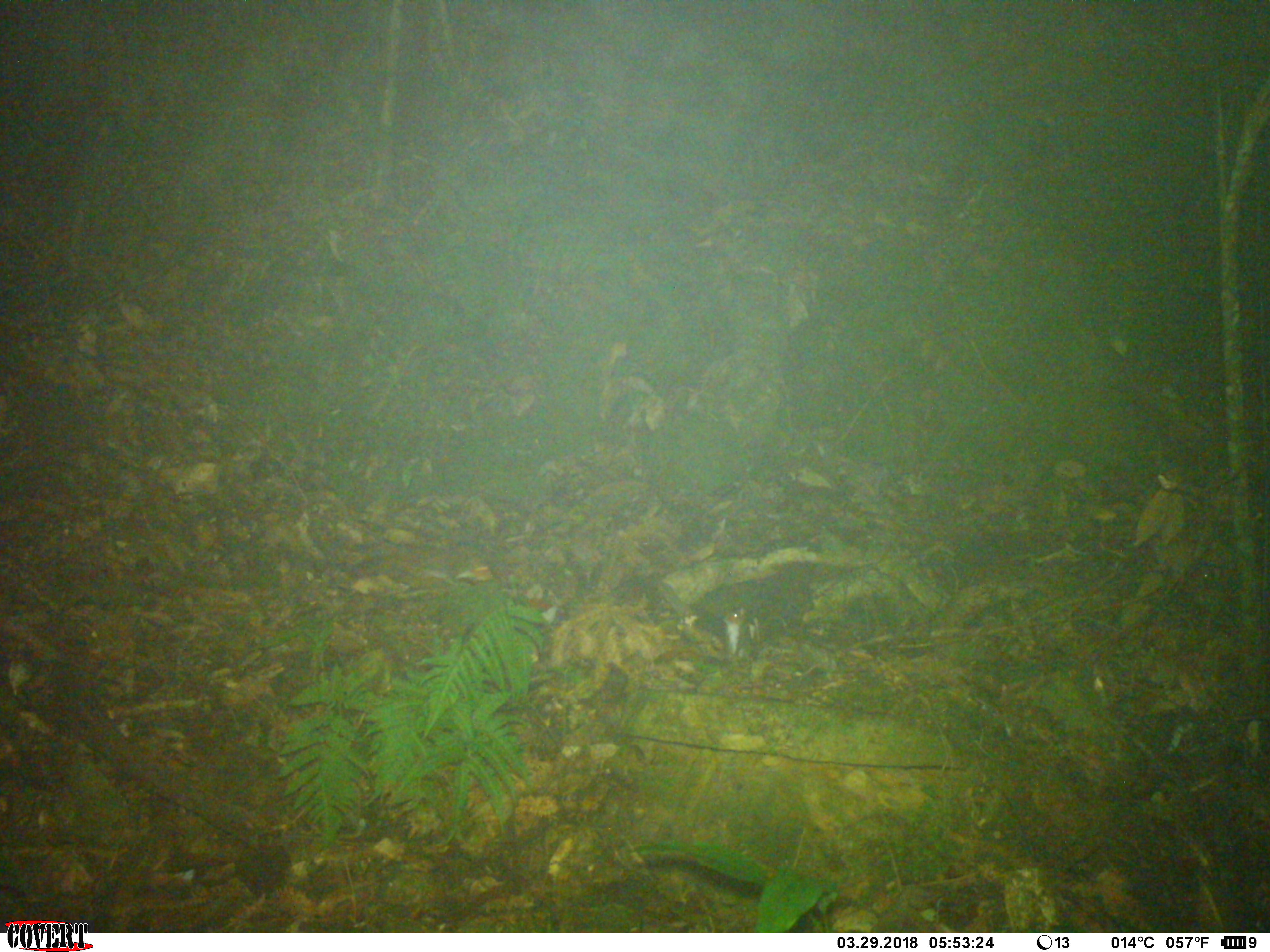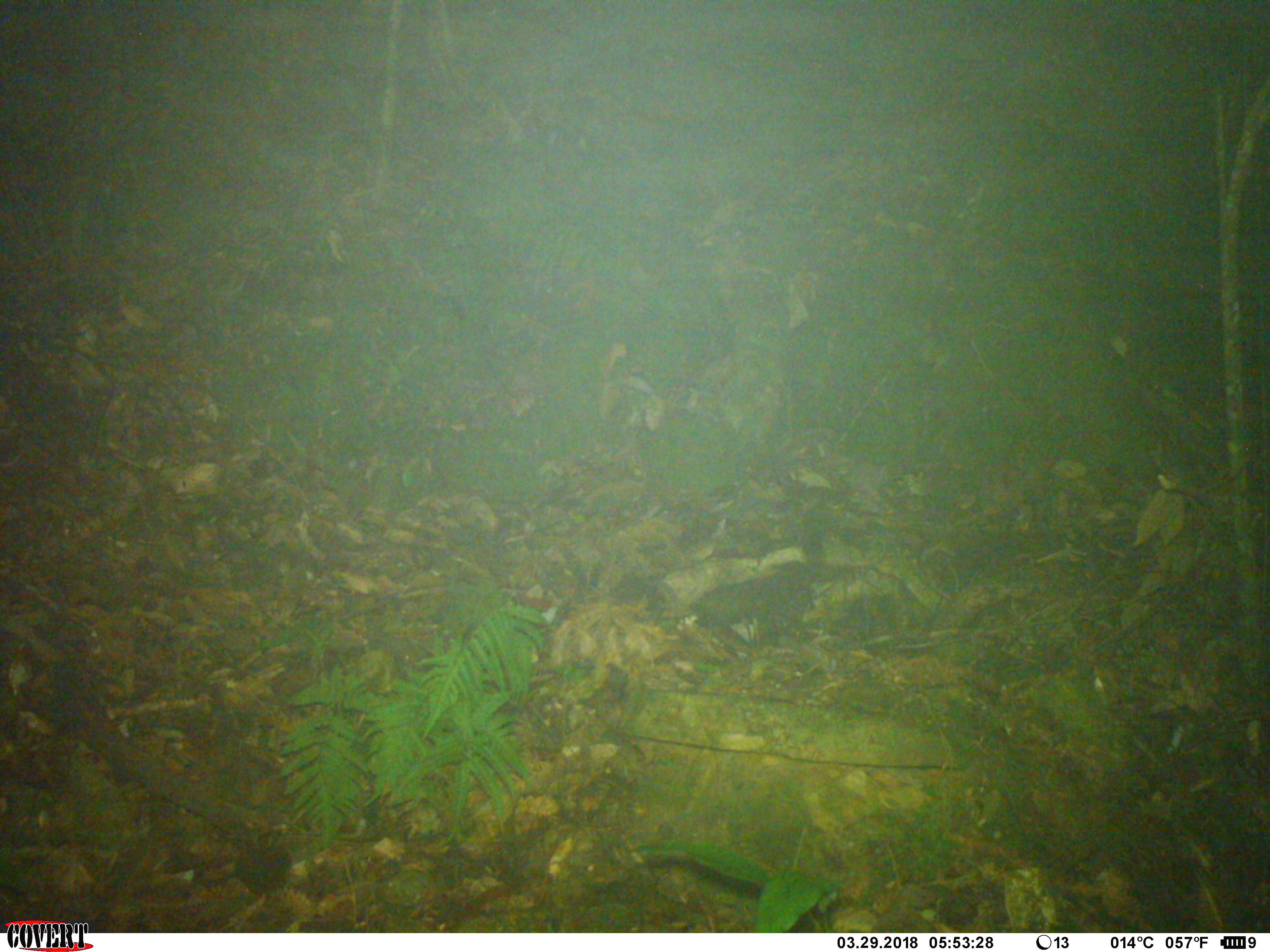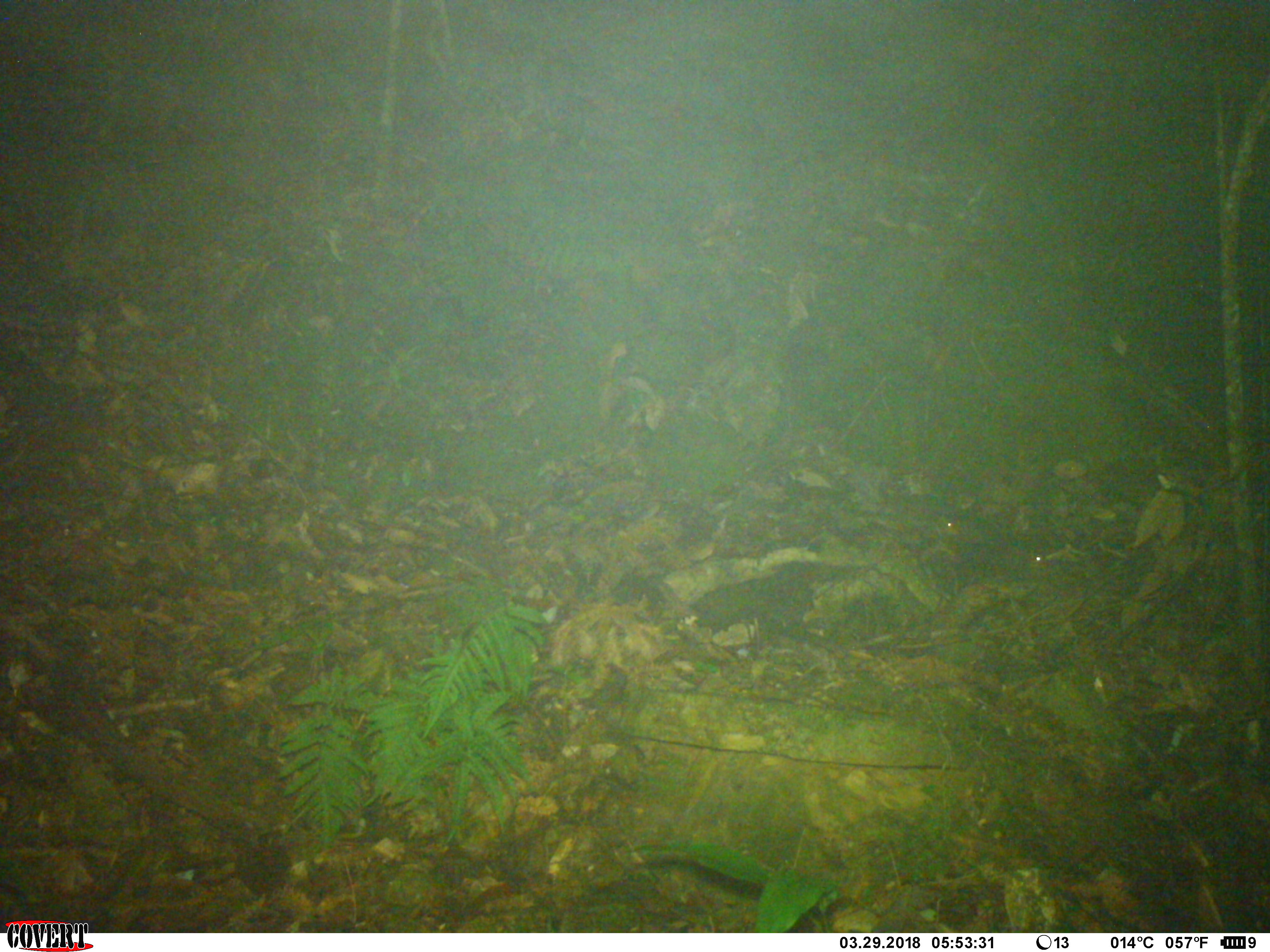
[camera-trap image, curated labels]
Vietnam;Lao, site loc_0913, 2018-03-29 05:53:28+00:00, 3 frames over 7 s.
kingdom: Animalia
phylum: Chordata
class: Mammalia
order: Rodentia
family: Sciuridae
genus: Dremomys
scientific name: Dremomys rufigenis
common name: red-cheeked squirrel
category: red cheeked squirrel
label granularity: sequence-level